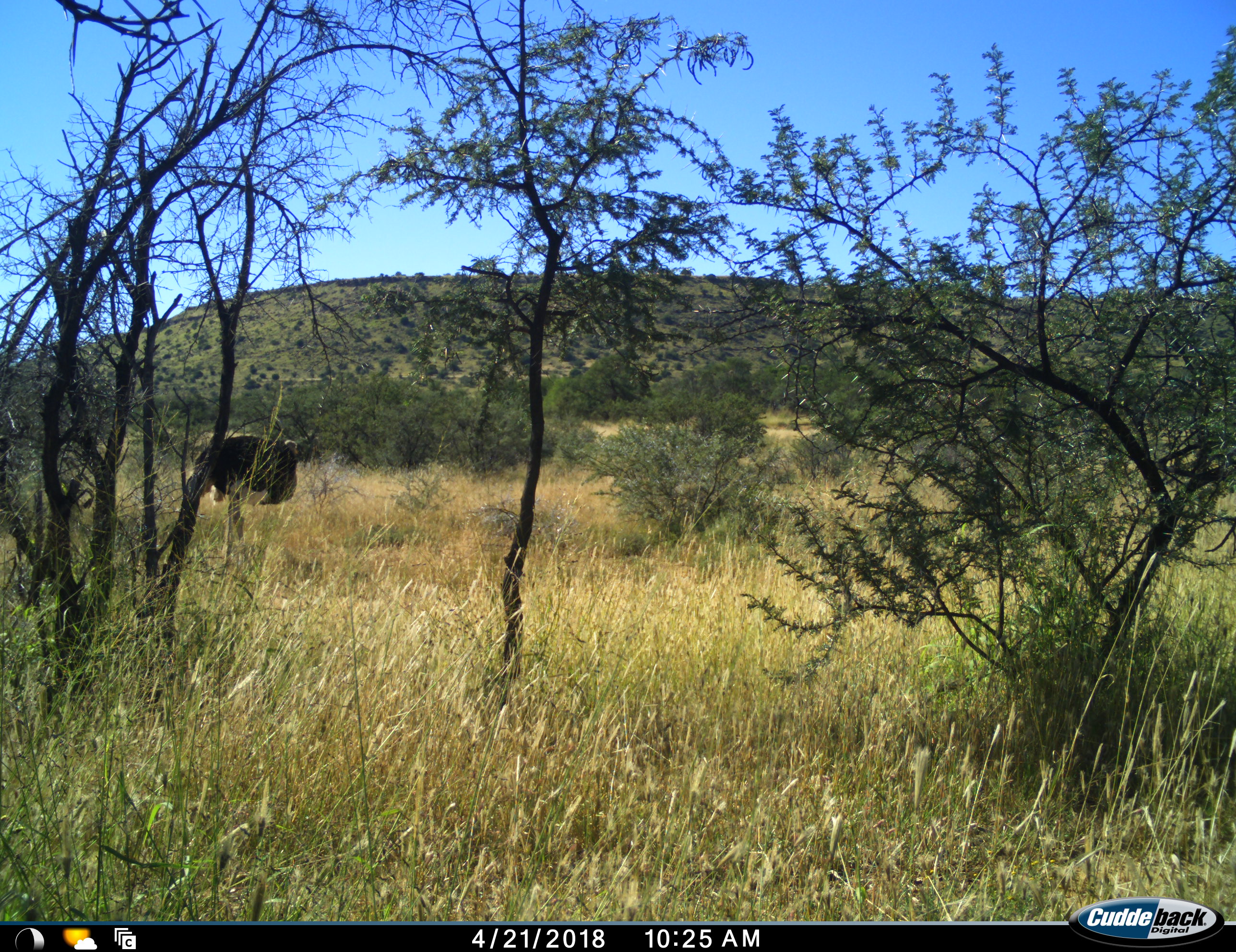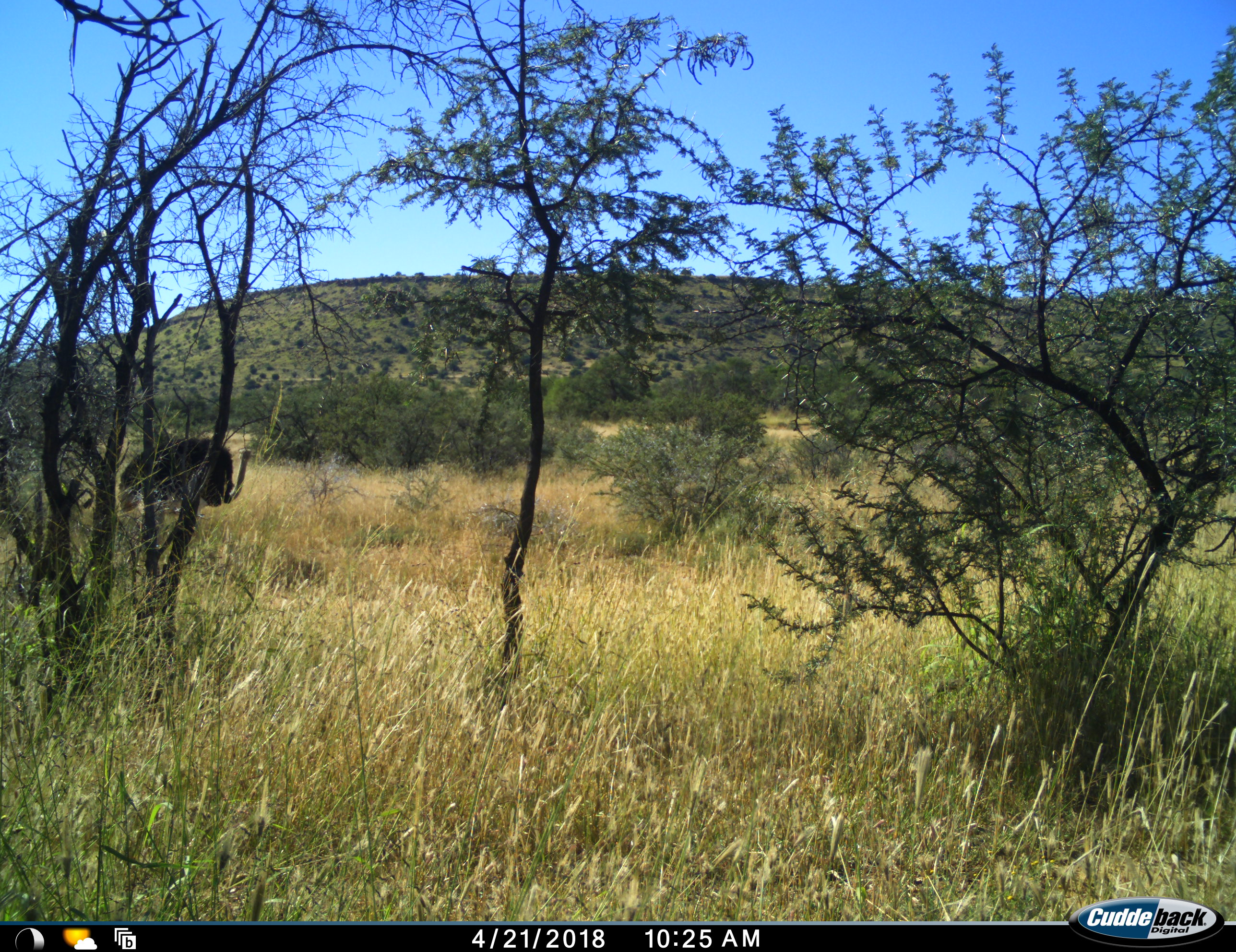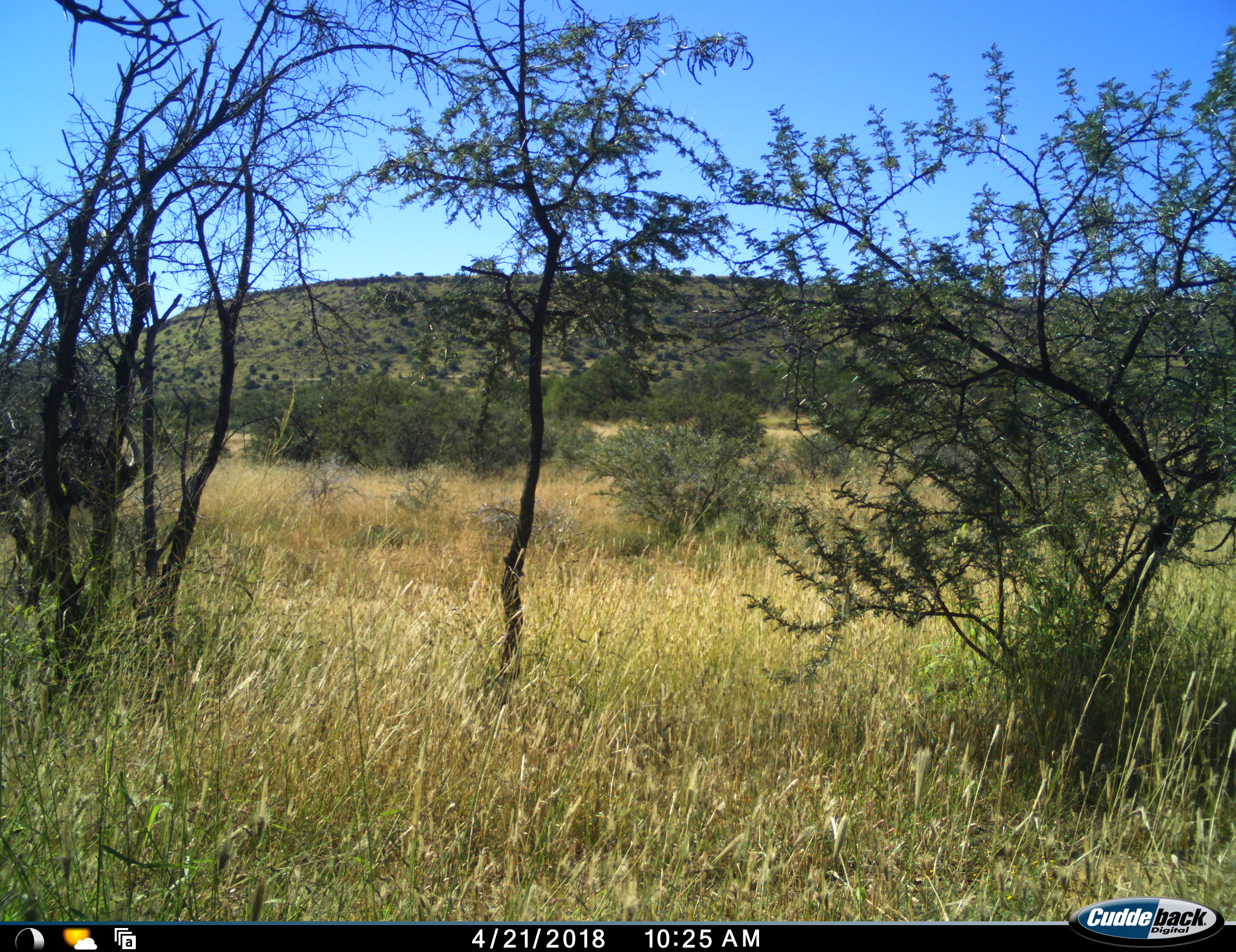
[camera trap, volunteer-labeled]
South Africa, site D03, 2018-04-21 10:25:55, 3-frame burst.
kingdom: Animalia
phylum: Chordata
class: Aves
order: Struthioniformes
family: Struthionidae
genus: Struthio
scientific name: Struthio camelus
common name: ostrich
Ostrich (Struthio camelus), count 1. Behavior (volunteer vote fractions): standing 33%, resting 17%, moving 67%, interacting 0%. Young present (vote fraction): 0%. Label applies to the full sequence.